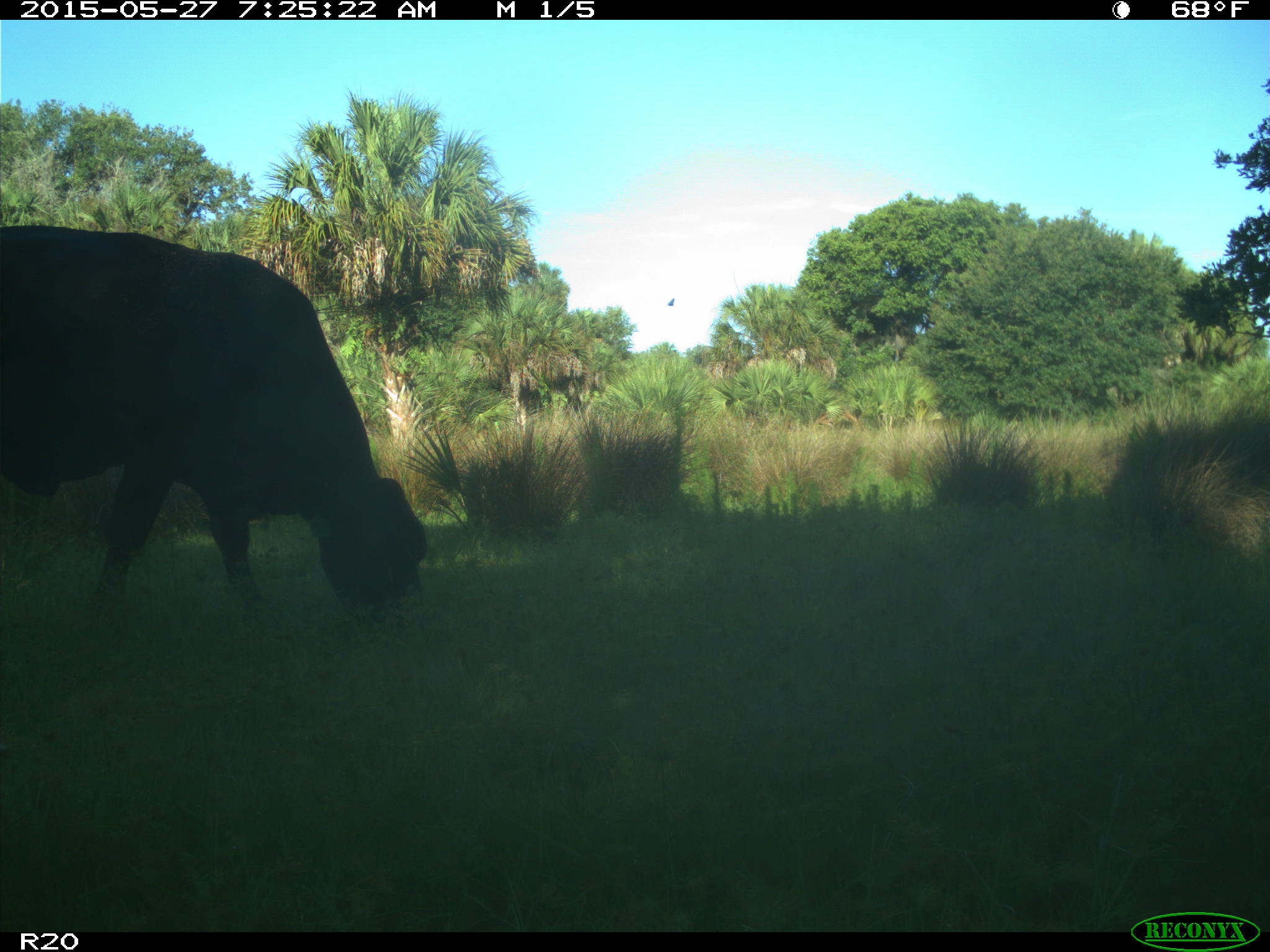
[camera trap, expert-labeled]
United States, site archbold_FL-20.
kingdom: Animalia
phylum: Chordata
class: Mammalia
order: Artiodactyla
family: Bovidae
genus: Bos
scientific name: Bos taurus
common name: domestic cow